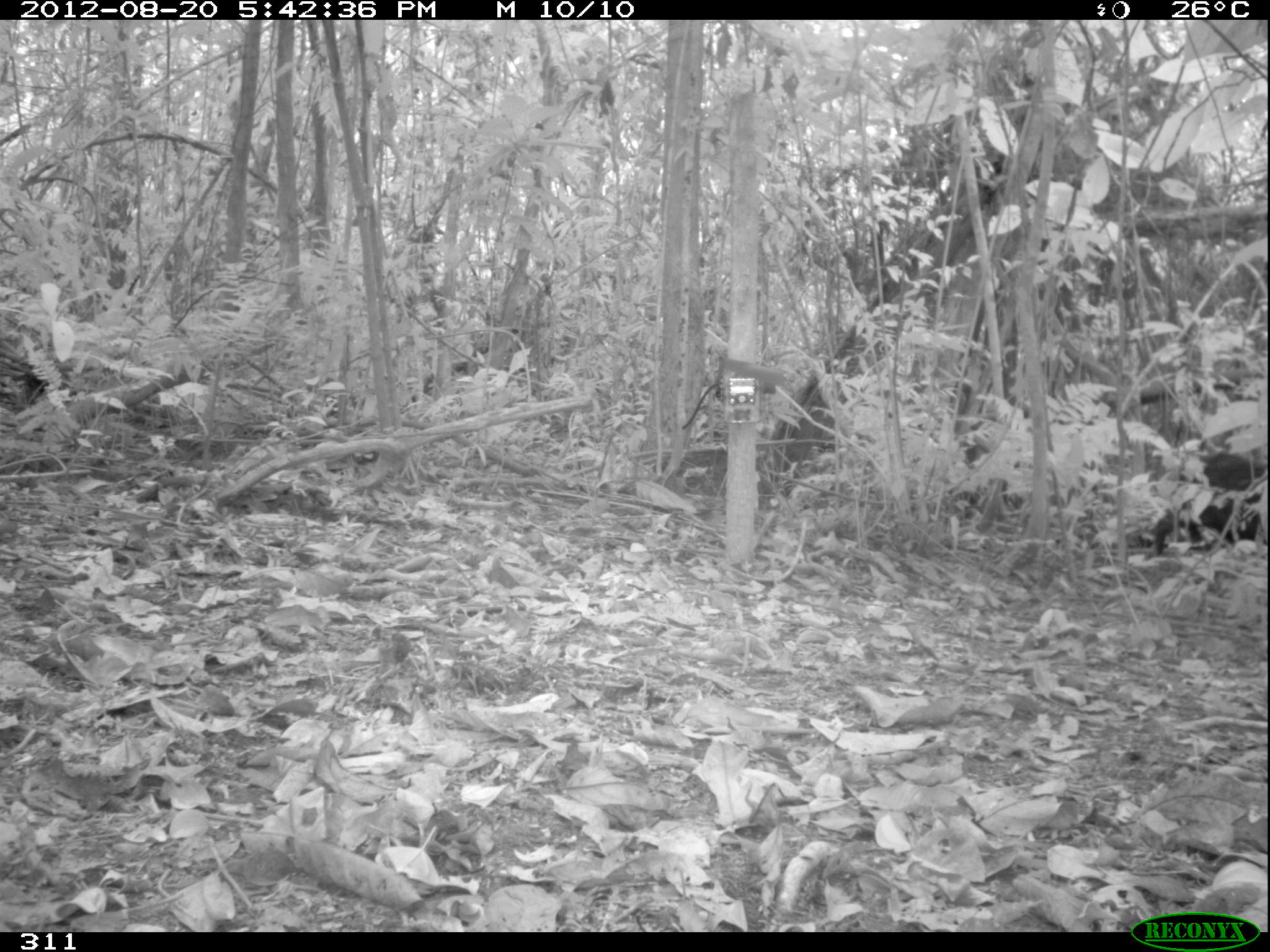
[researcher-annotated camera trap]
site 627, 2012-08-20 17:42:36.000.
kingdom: Animalia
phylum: Chordata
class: Mammalia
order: Artiodactyla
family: Tayassuidae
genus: Tayassu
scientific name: Tayassu pecari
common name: white-lipped peccary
Tayassu pecari (white-lipped peccary).